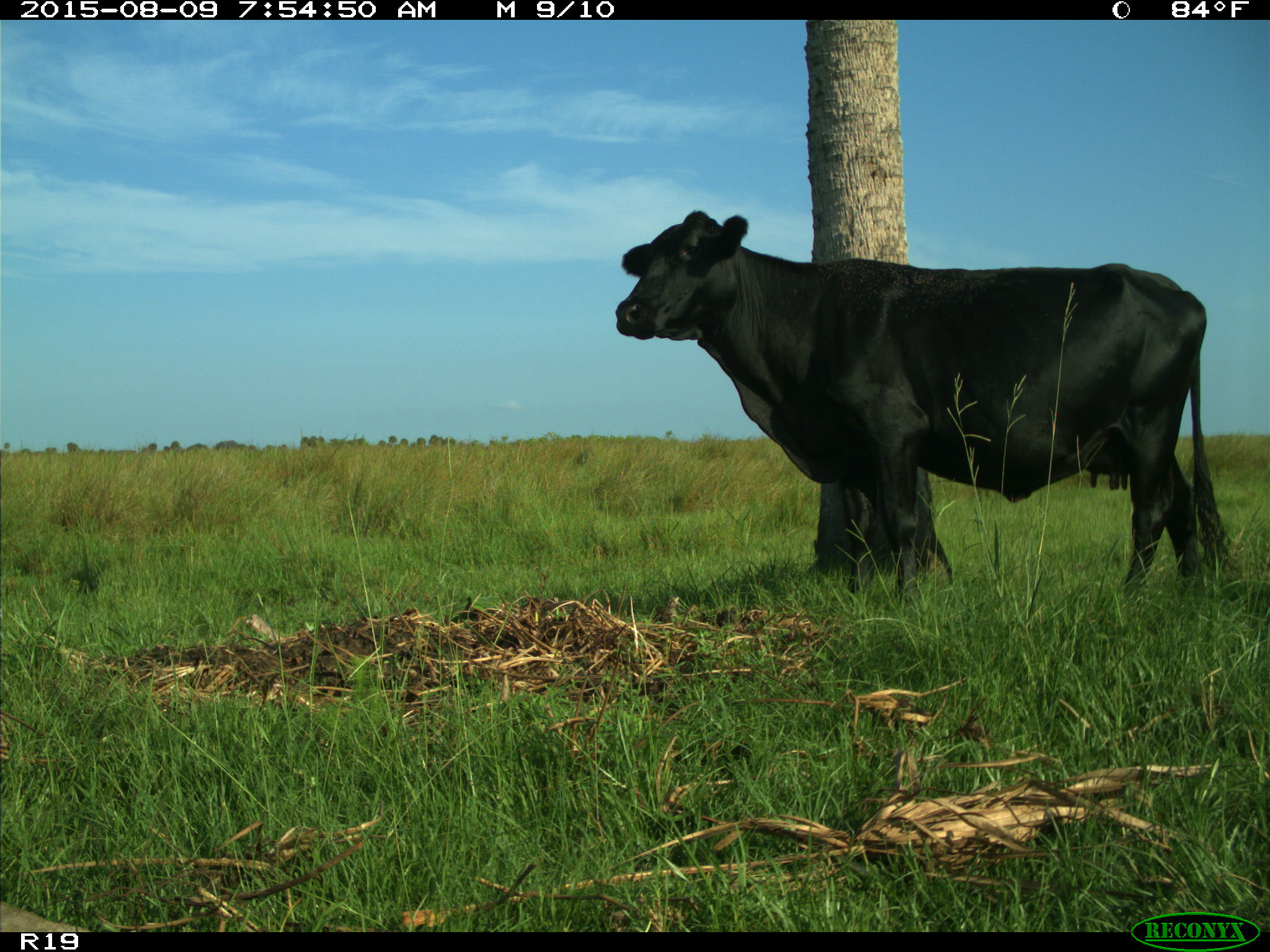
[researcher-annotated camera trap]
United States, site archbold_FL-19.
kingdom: Animalia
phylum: Chordata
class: Mammalia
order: Artiodactyla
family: Bovidae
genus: Bos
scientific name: Bos taurus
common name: domestic cow